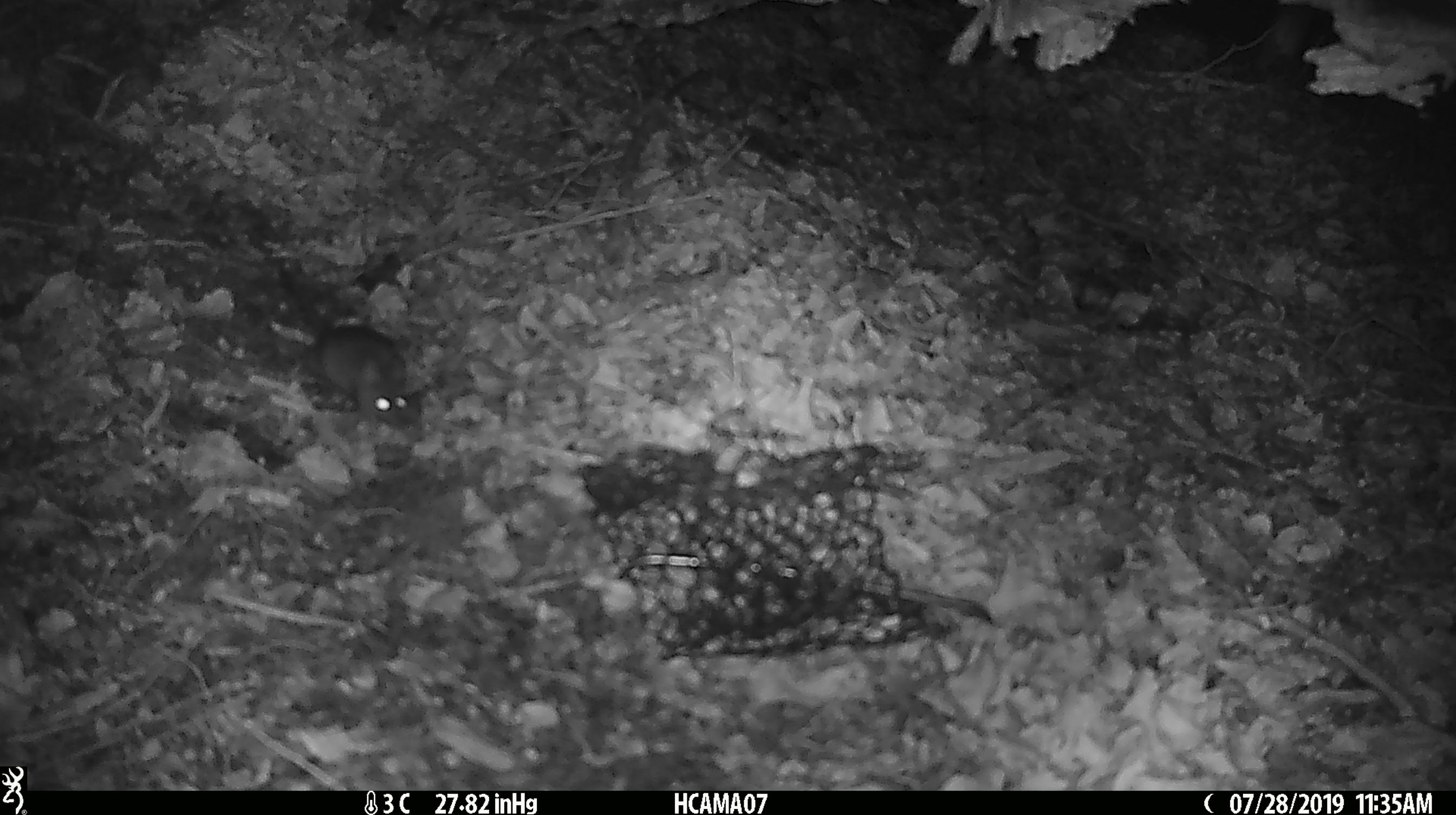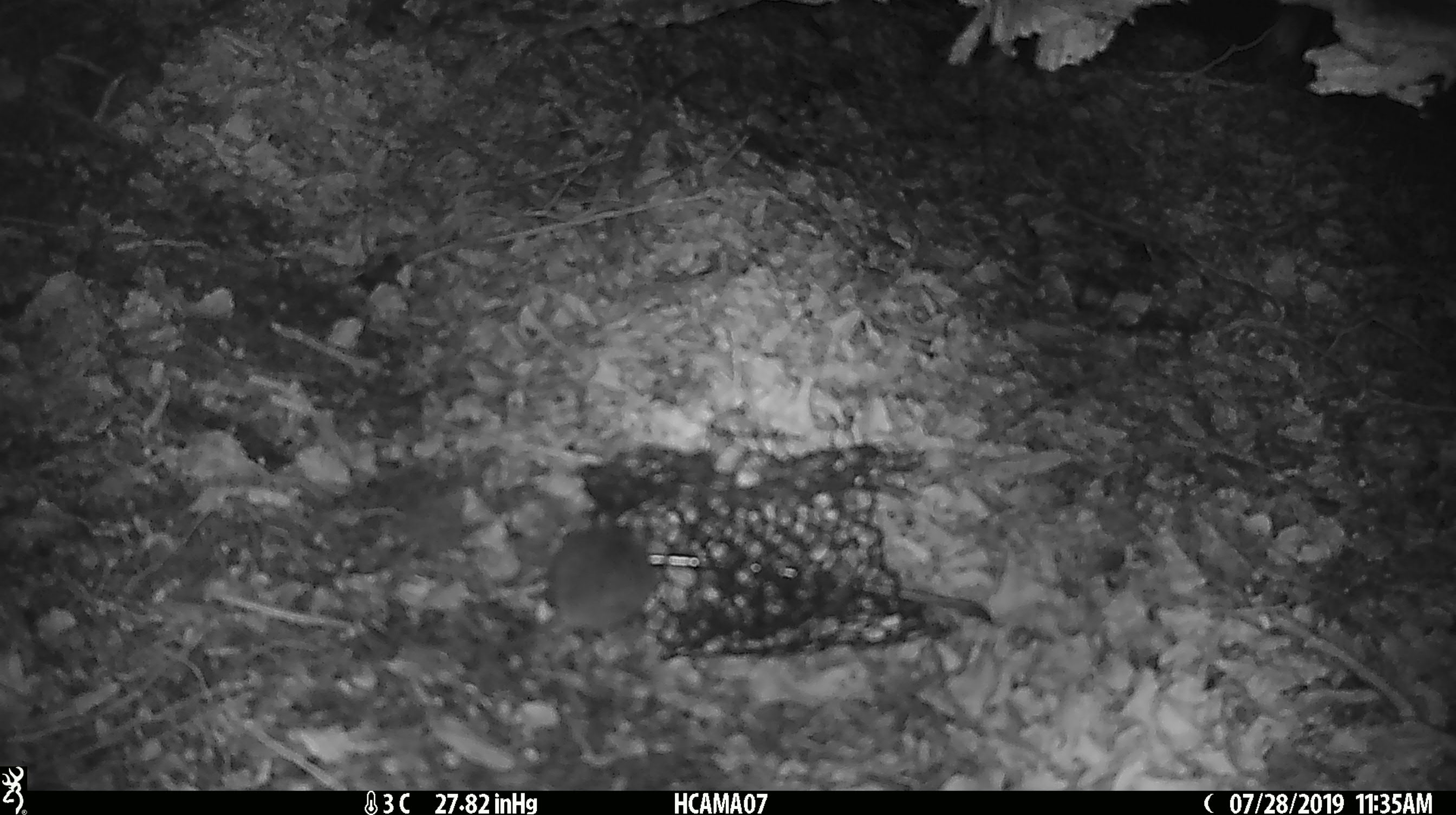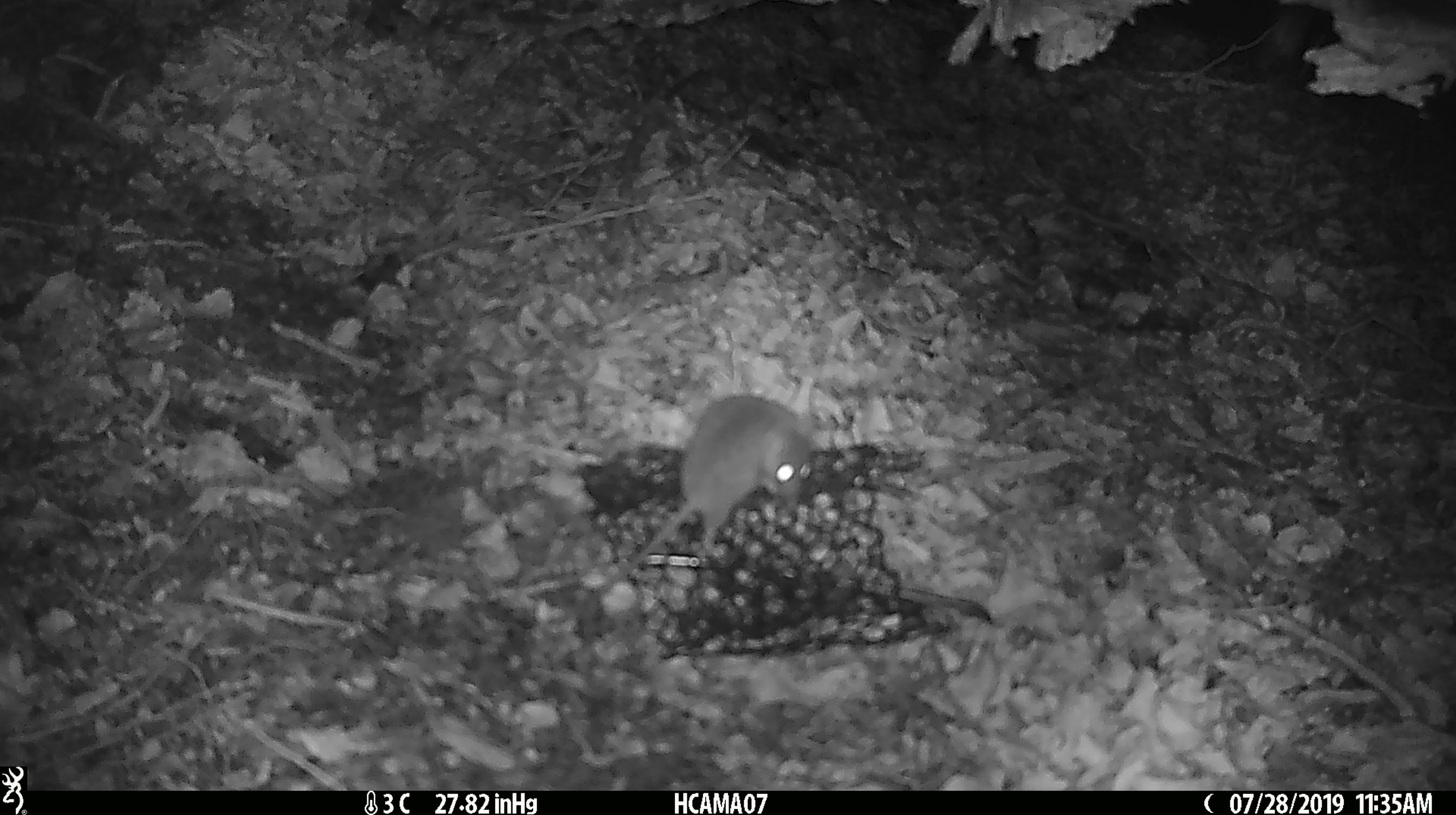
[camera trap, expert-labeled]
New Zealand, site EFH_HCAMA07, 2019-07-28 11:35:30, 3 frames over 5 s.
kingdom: Animalia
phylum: Chordata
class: Mammalia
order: Rodentia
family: Muridae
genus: Mus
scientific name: Mus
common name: mouse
Mouse (Mus).